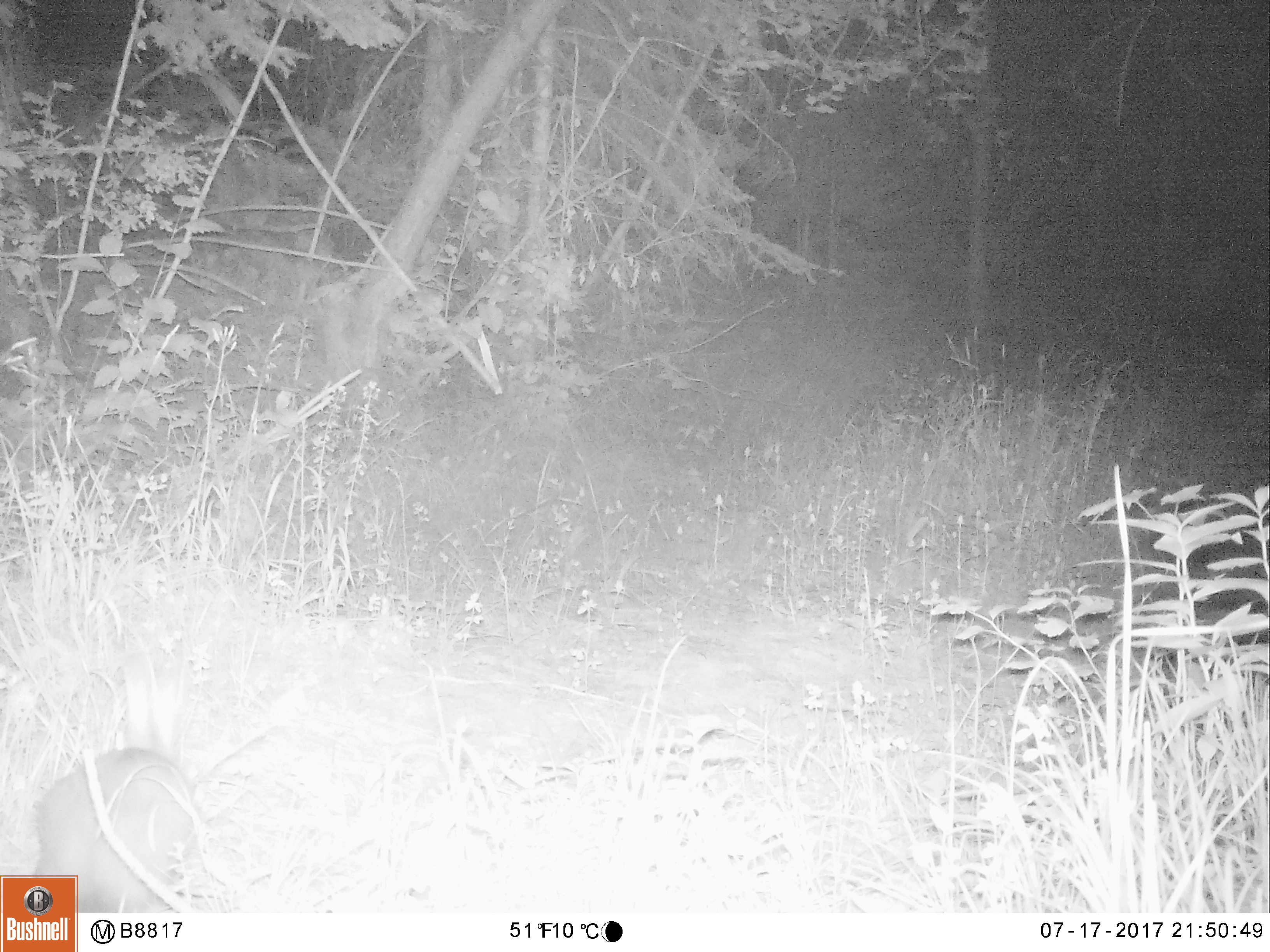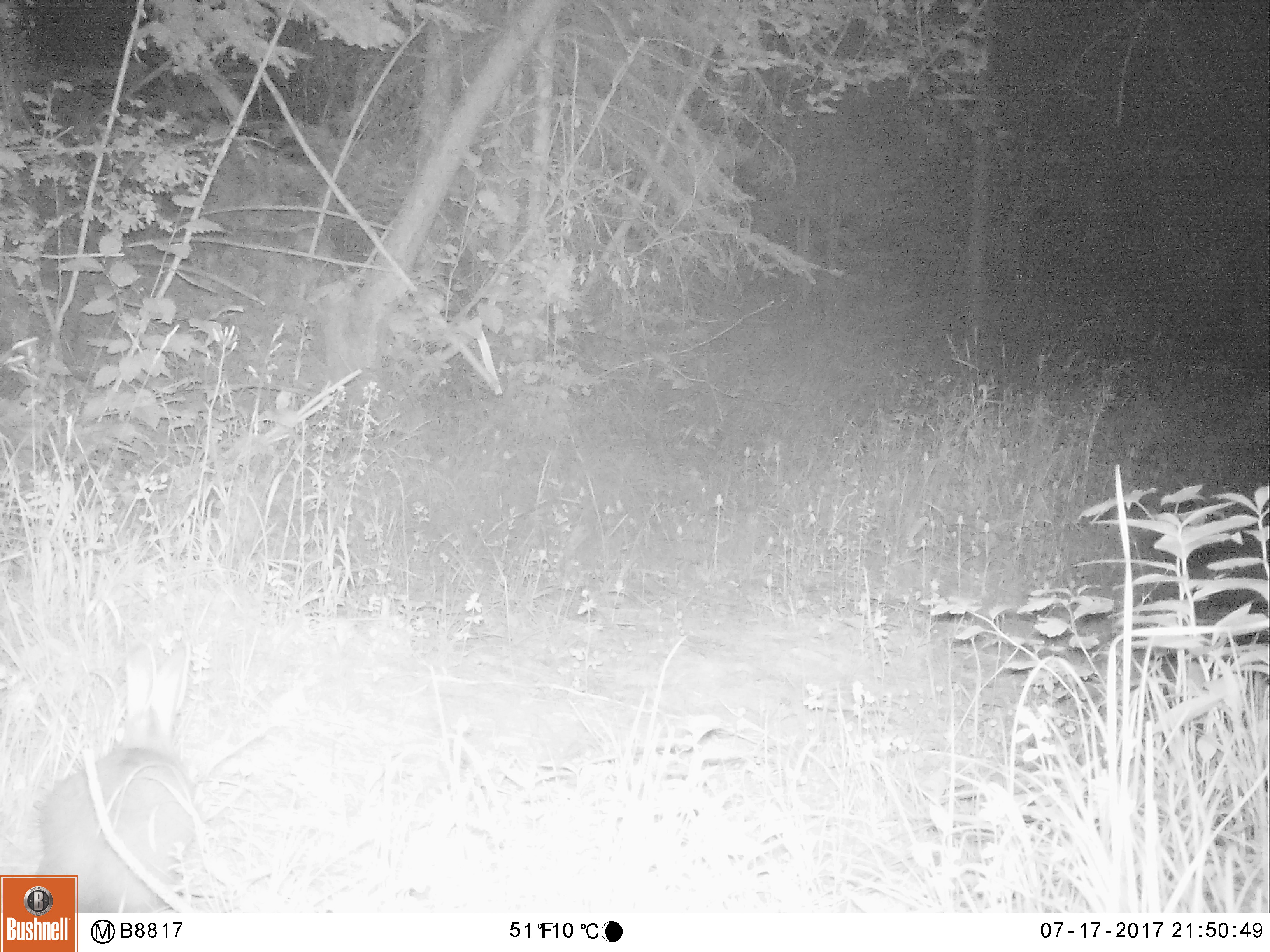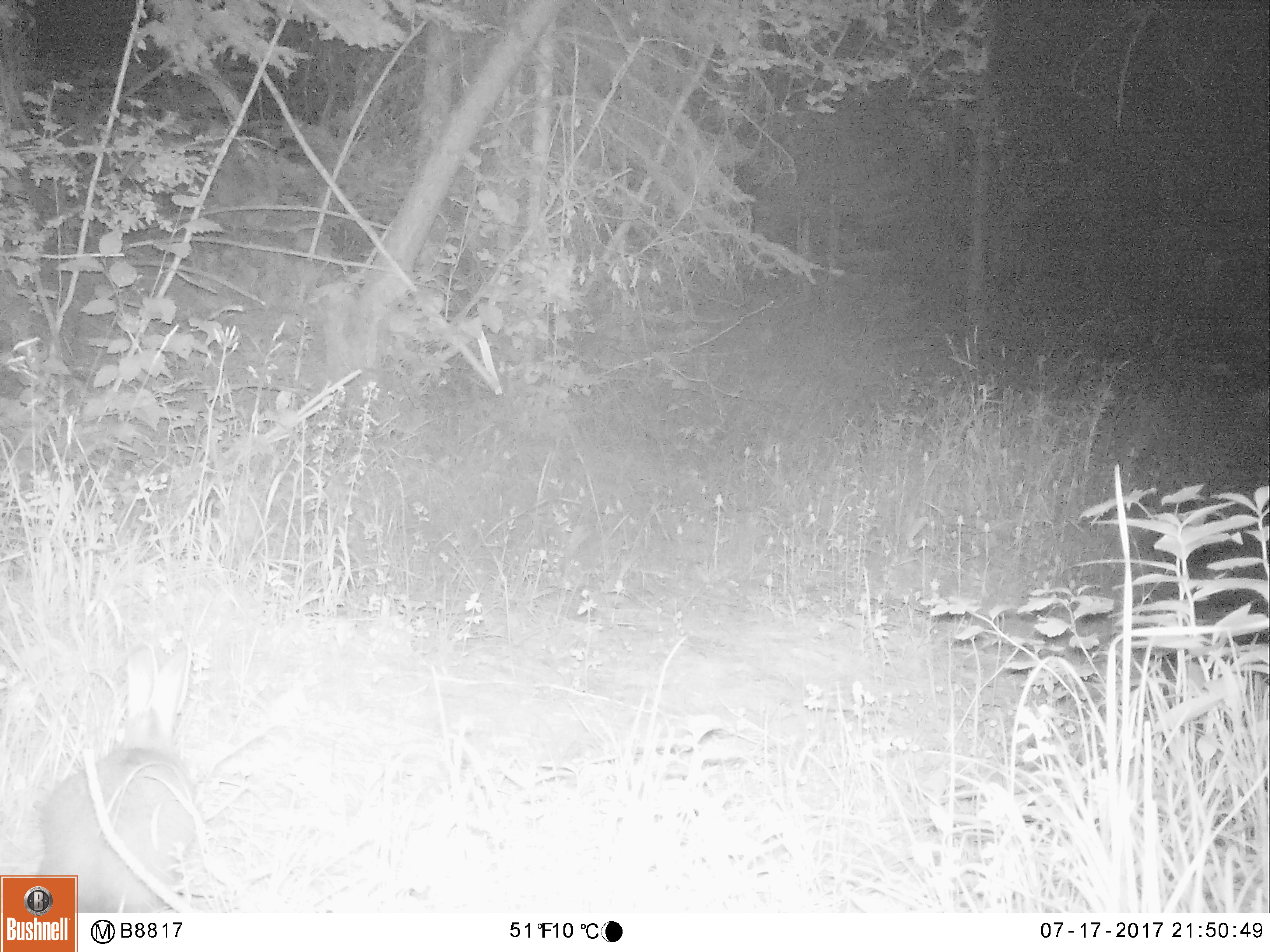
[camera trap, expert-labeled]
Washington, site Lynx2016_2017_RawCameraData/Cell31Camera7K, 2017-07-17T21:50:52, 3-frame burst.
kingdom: Animalia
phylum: Chordata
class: Mammalia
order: Lagomorpha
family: Leporidae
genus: Lepus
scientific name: Lepus americanus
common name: snowshoe hare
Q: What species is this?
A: Lepus americanus (snowshoe hare).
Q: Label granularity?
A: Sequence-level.